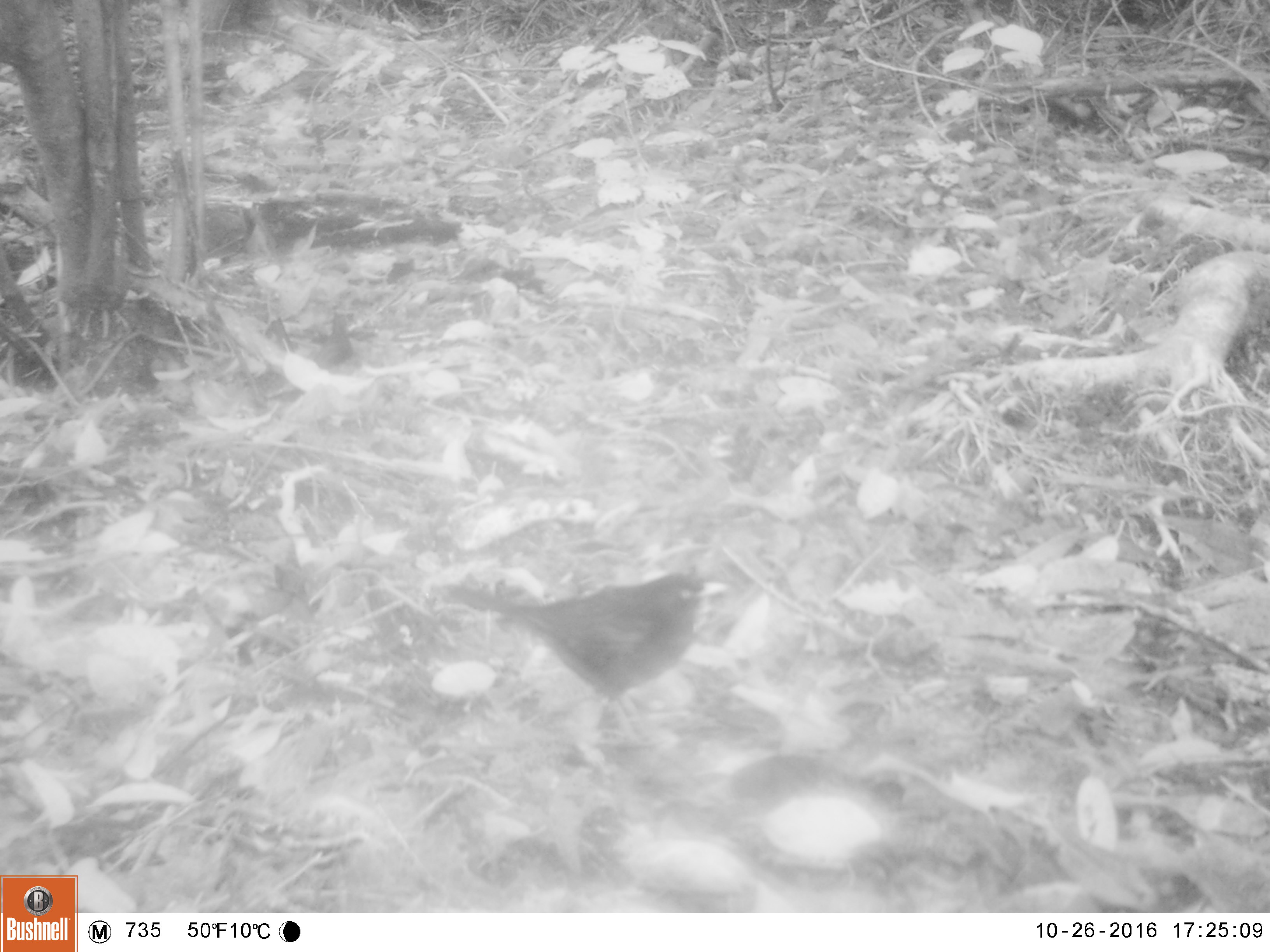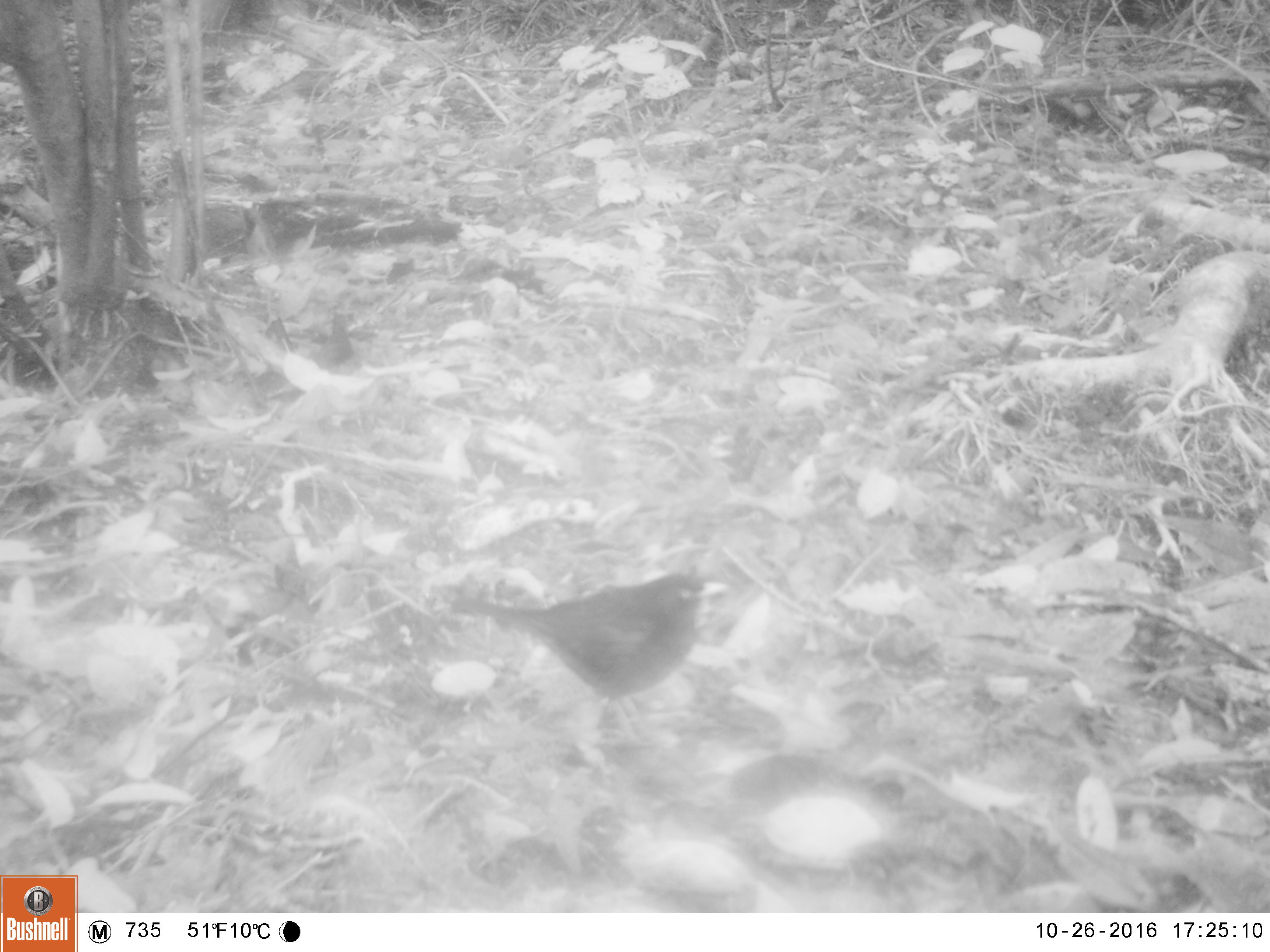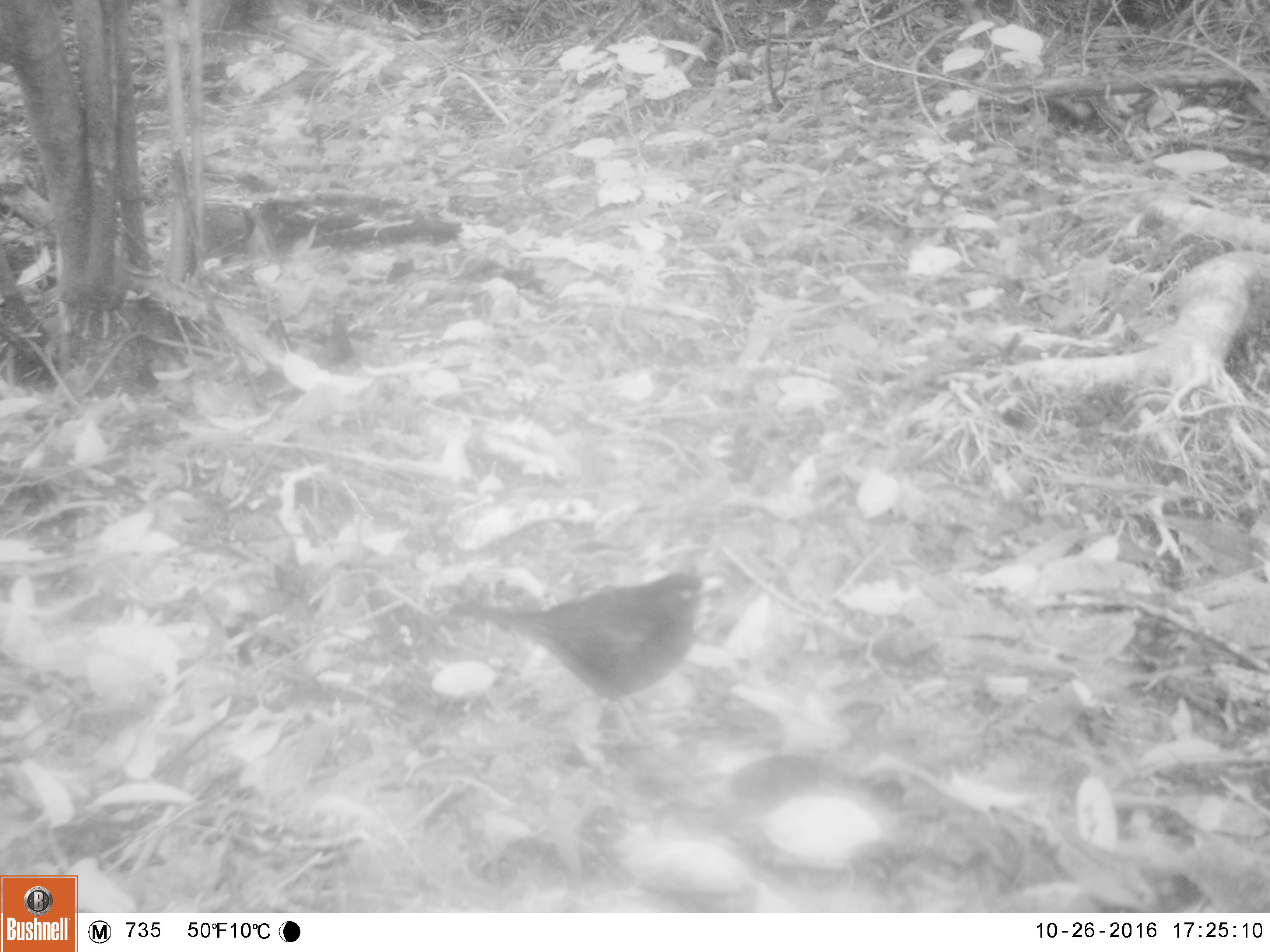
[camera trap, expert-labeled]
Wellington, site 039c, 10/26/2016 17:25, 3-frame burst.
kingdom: Animalia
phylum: Chordata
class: Aves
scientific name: Aves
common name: bird